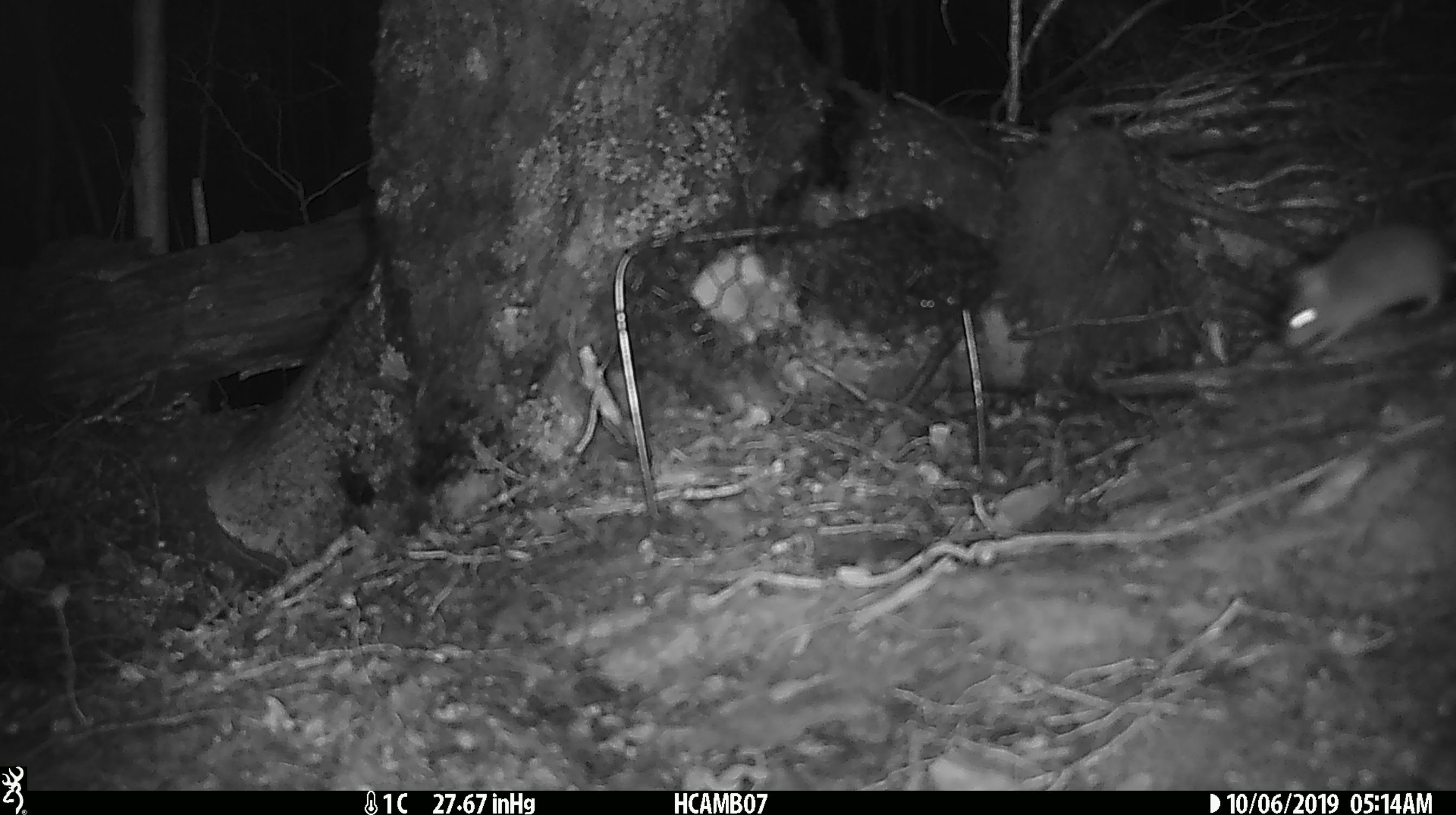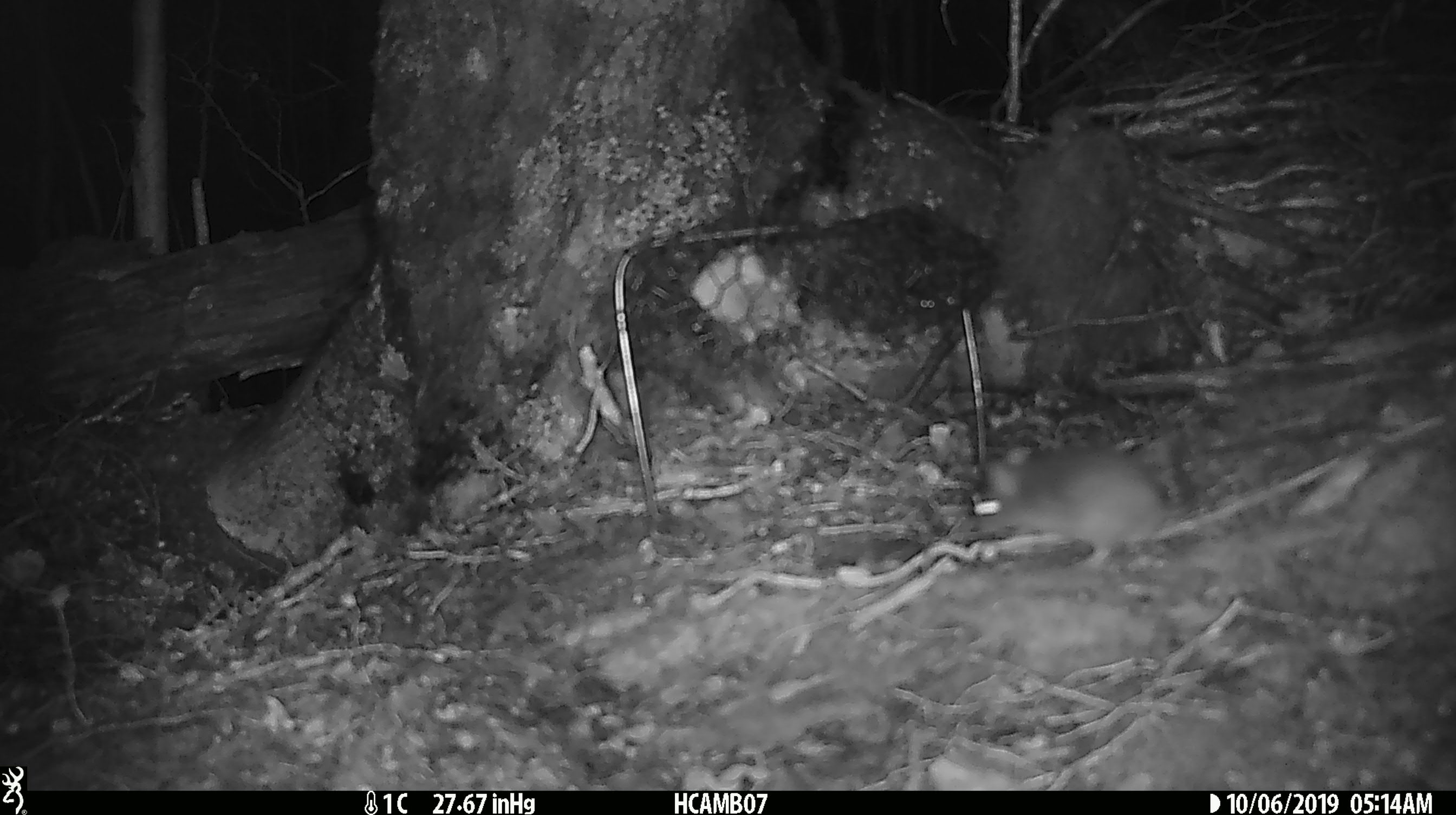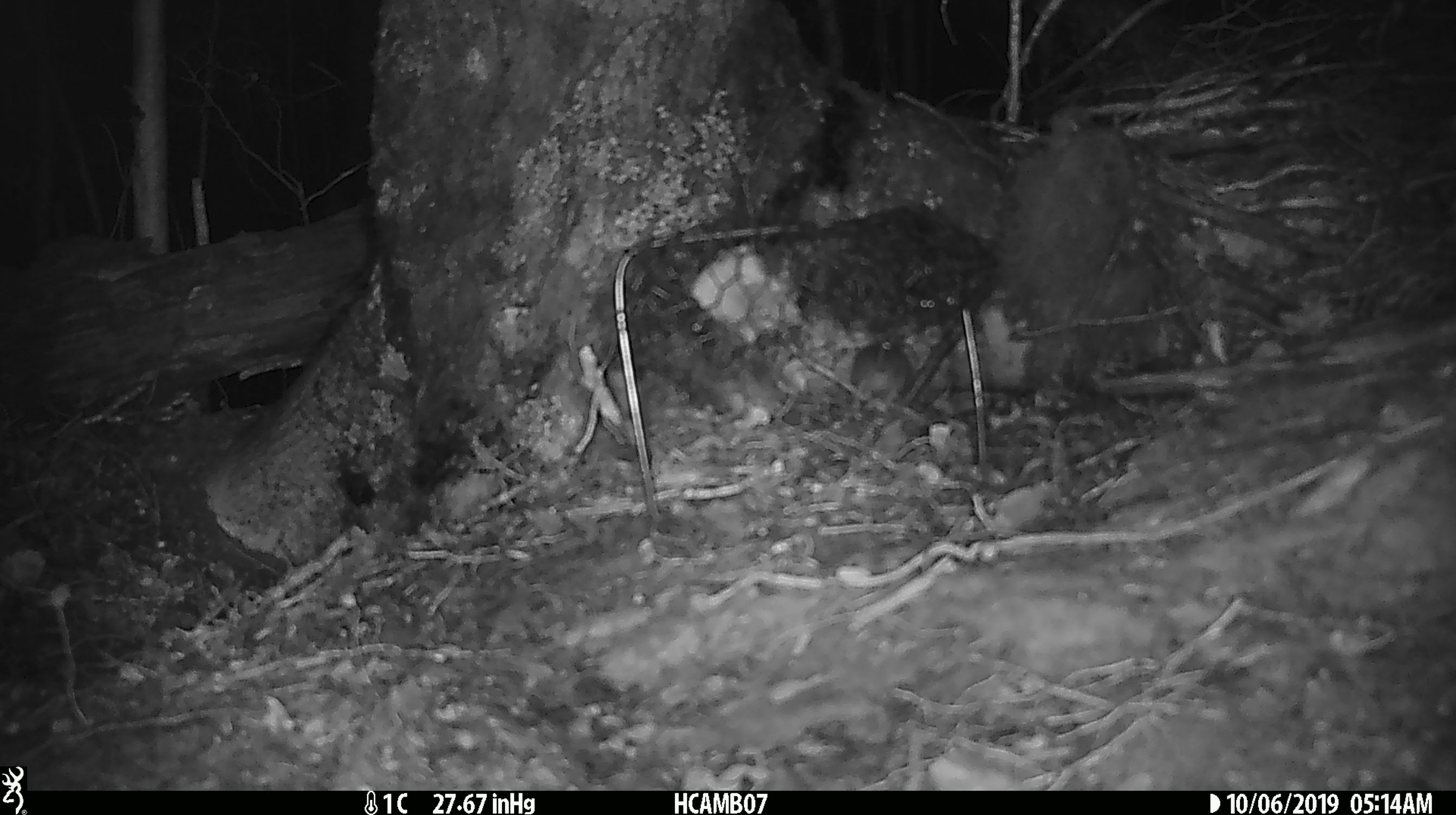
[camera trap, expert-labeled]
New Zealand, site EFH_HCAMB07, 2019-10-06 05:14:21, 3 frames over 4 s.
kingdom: Animalia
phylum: Chordata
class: Mammalia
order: Rodentia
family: Muridae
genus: Mus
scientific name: Mus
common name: mouse